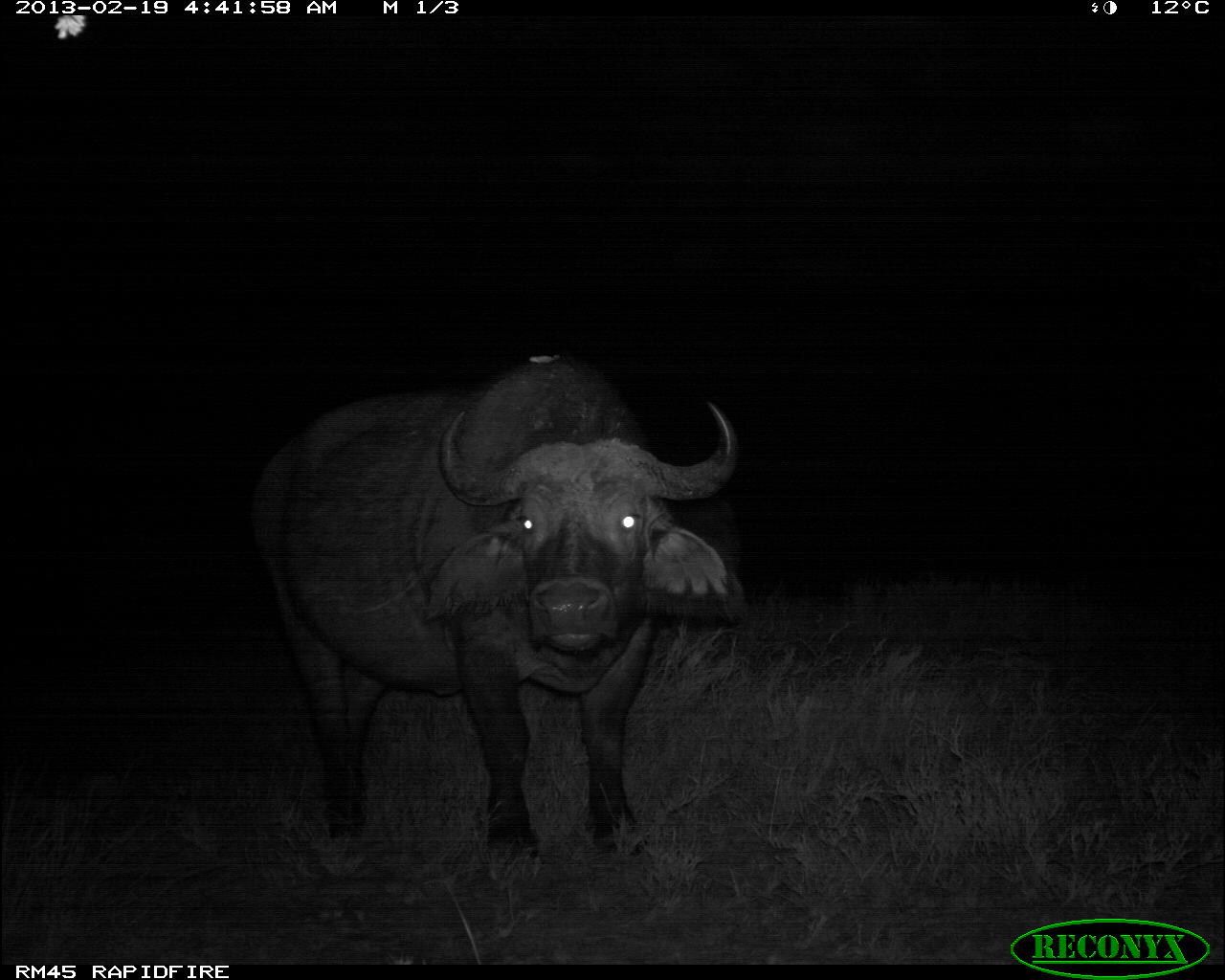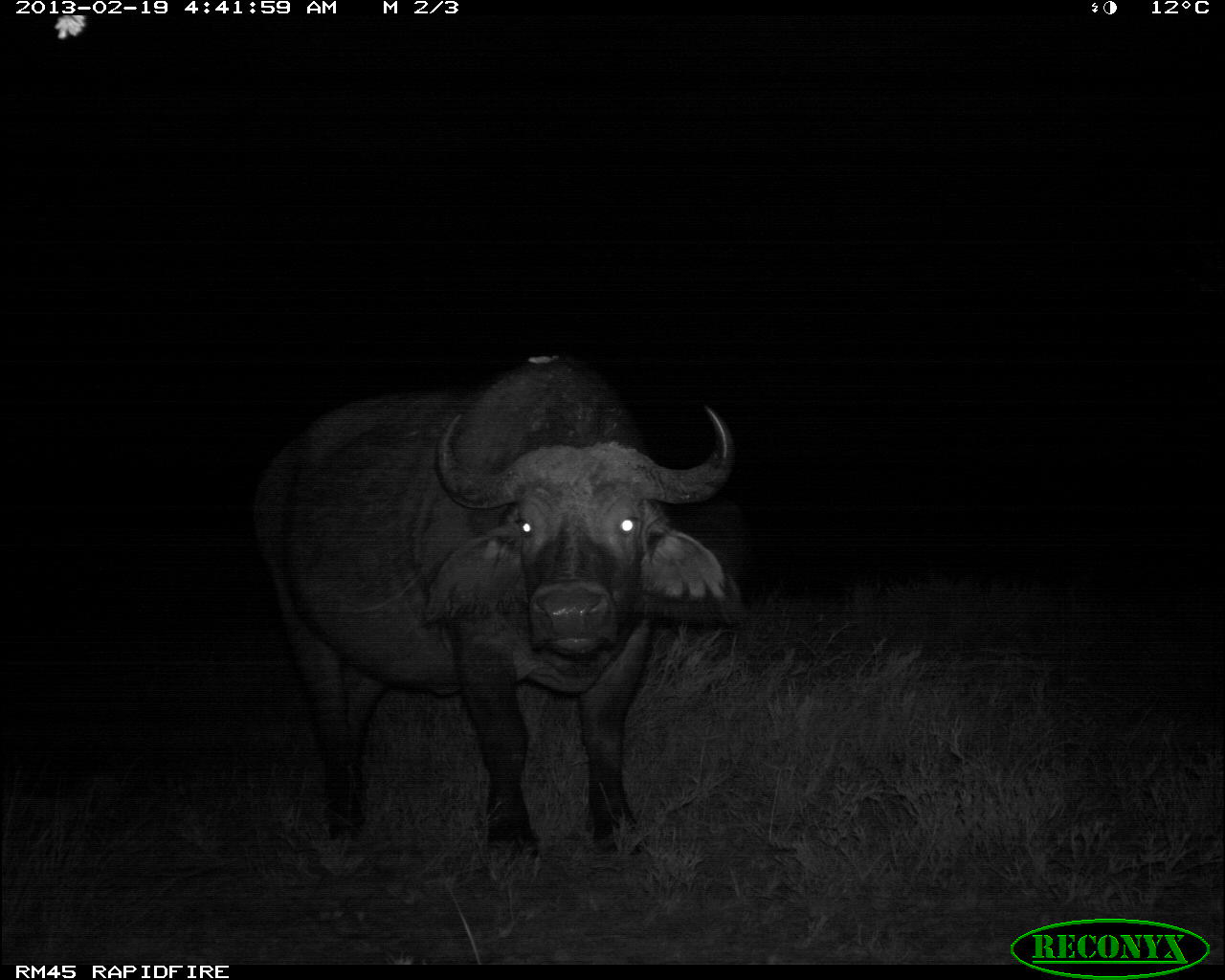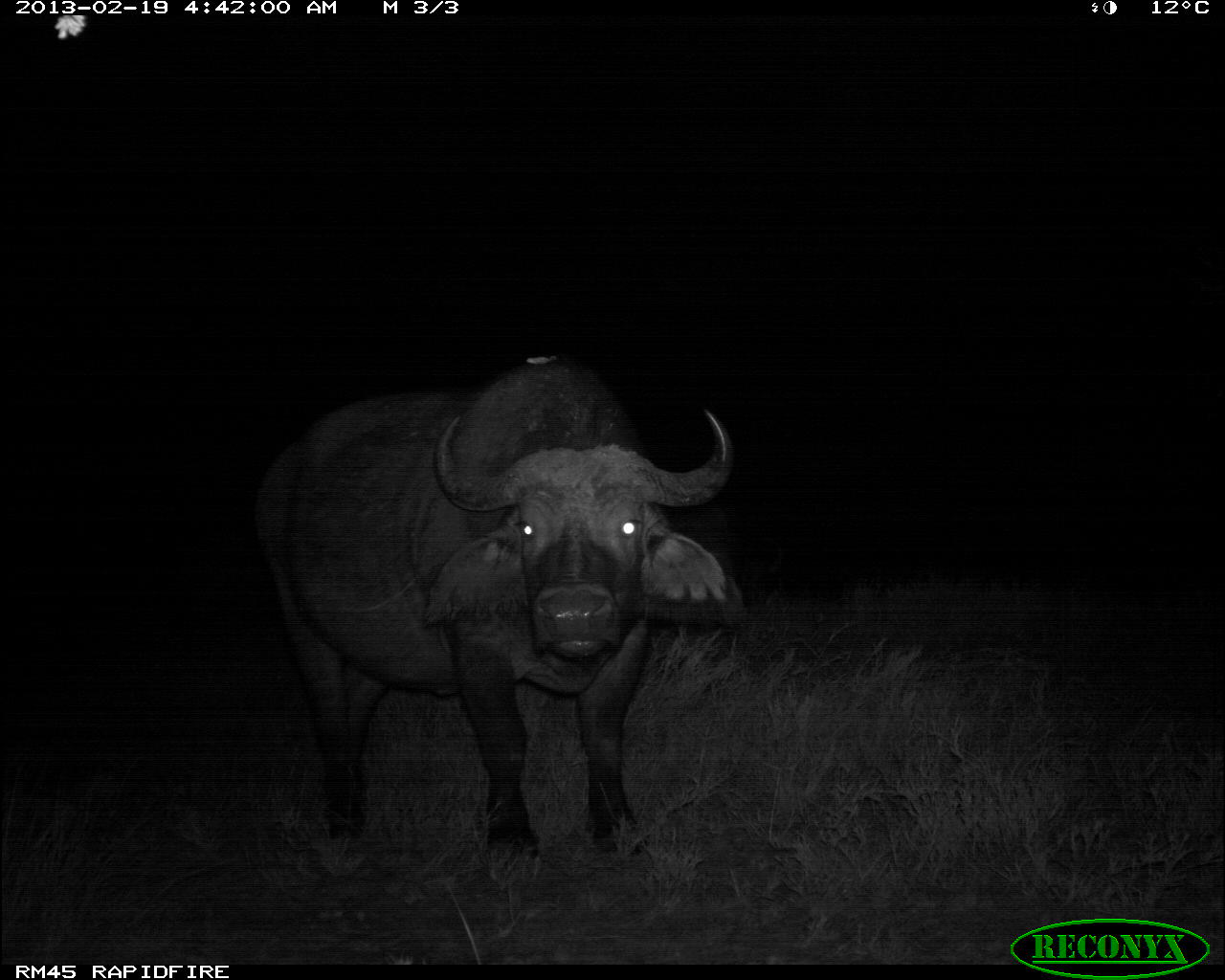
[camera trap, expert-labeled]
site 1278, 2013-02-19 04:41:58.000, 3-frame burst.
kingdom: Animalia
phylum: Chordata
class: Mammalia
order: Artiodactyla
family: Bovidae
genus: Syncerus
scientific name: Syncerus caffer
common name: african buffalo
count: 2